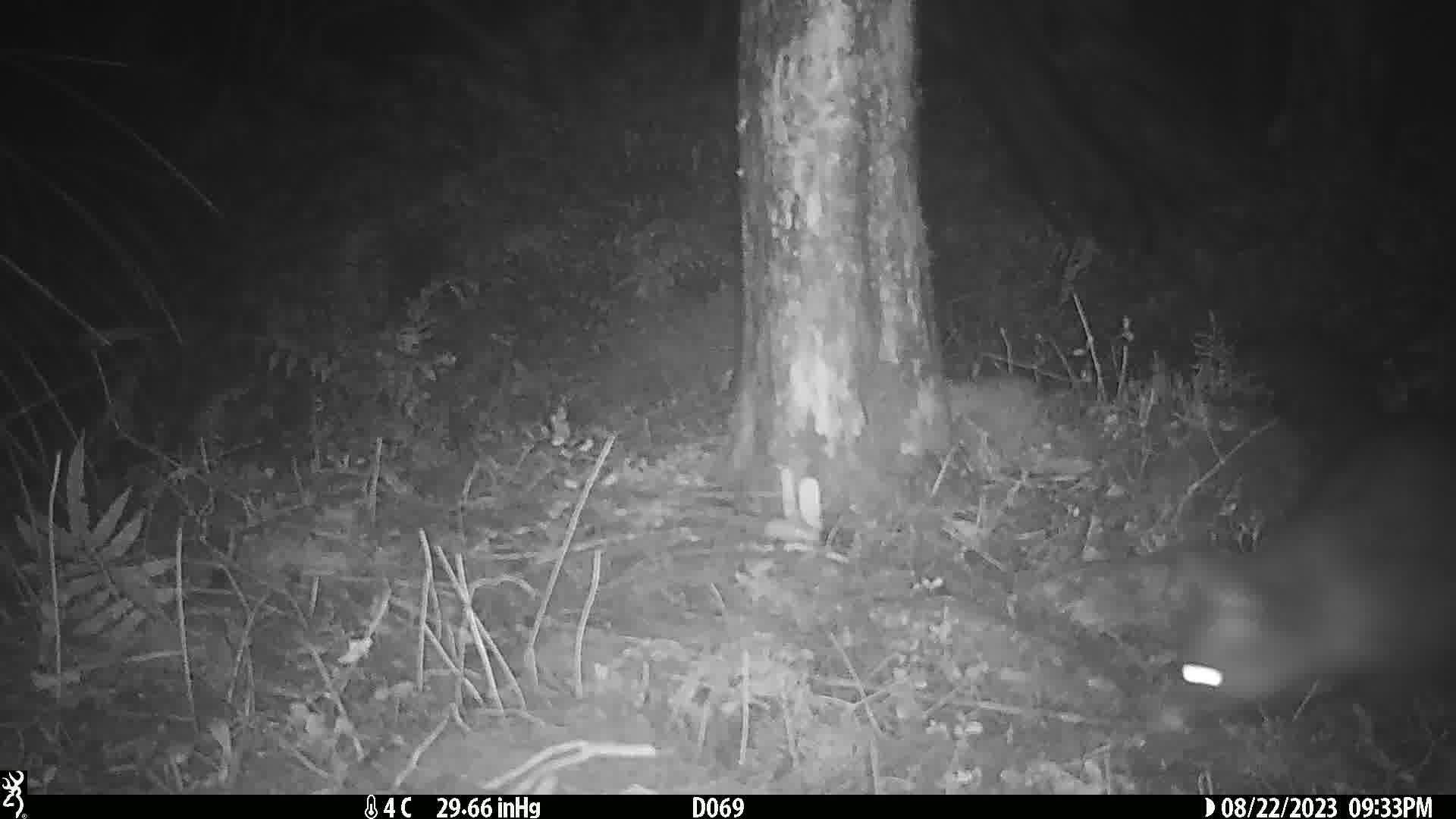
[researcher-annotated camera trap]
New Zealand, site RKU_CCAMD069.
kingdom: Animalia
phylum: Chordata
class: Mammalia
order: Diprotodontia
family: Phalangeridae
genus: Trichosurus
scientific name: Trichosurus vulpecula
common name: common brushtail possum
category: possum